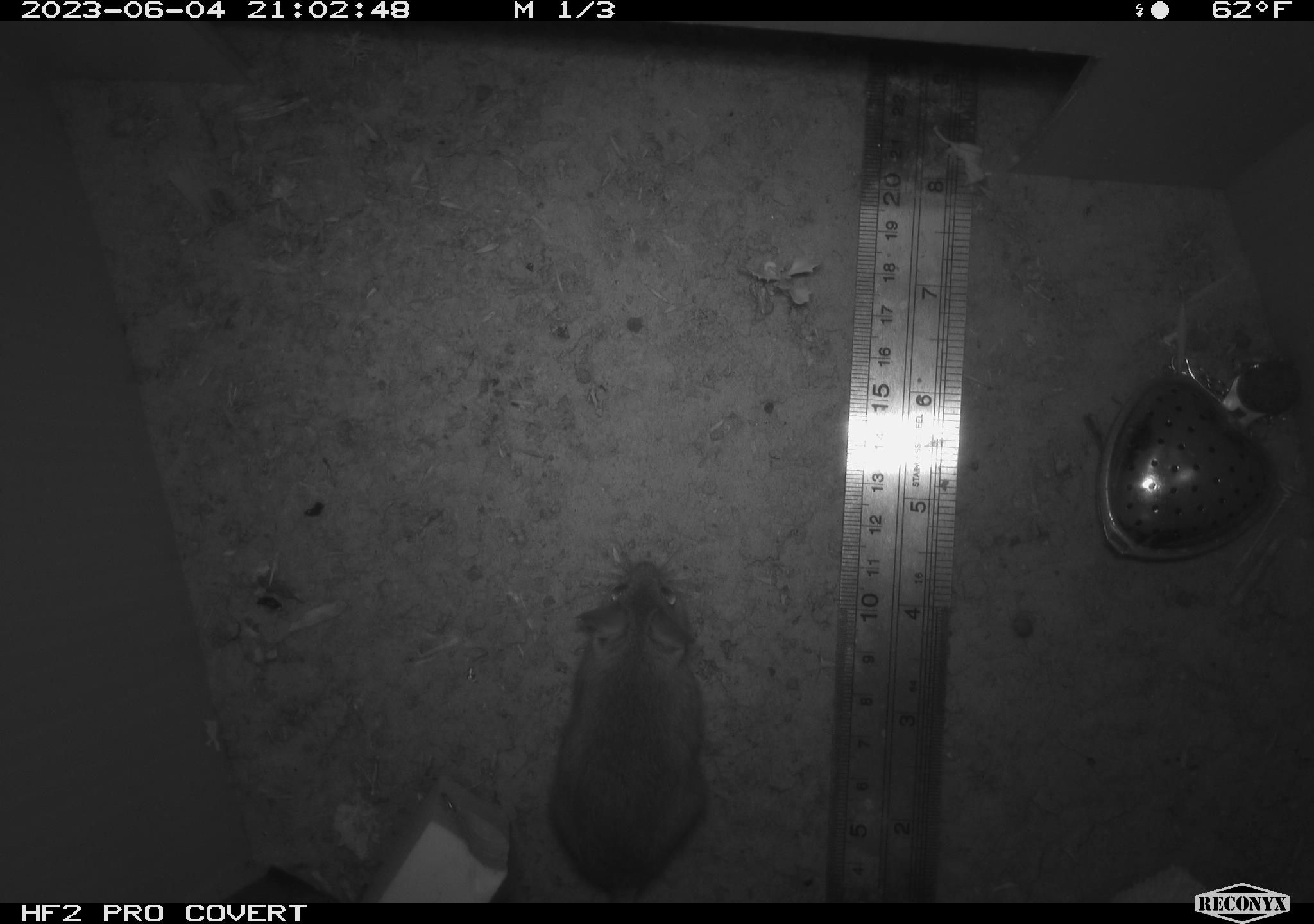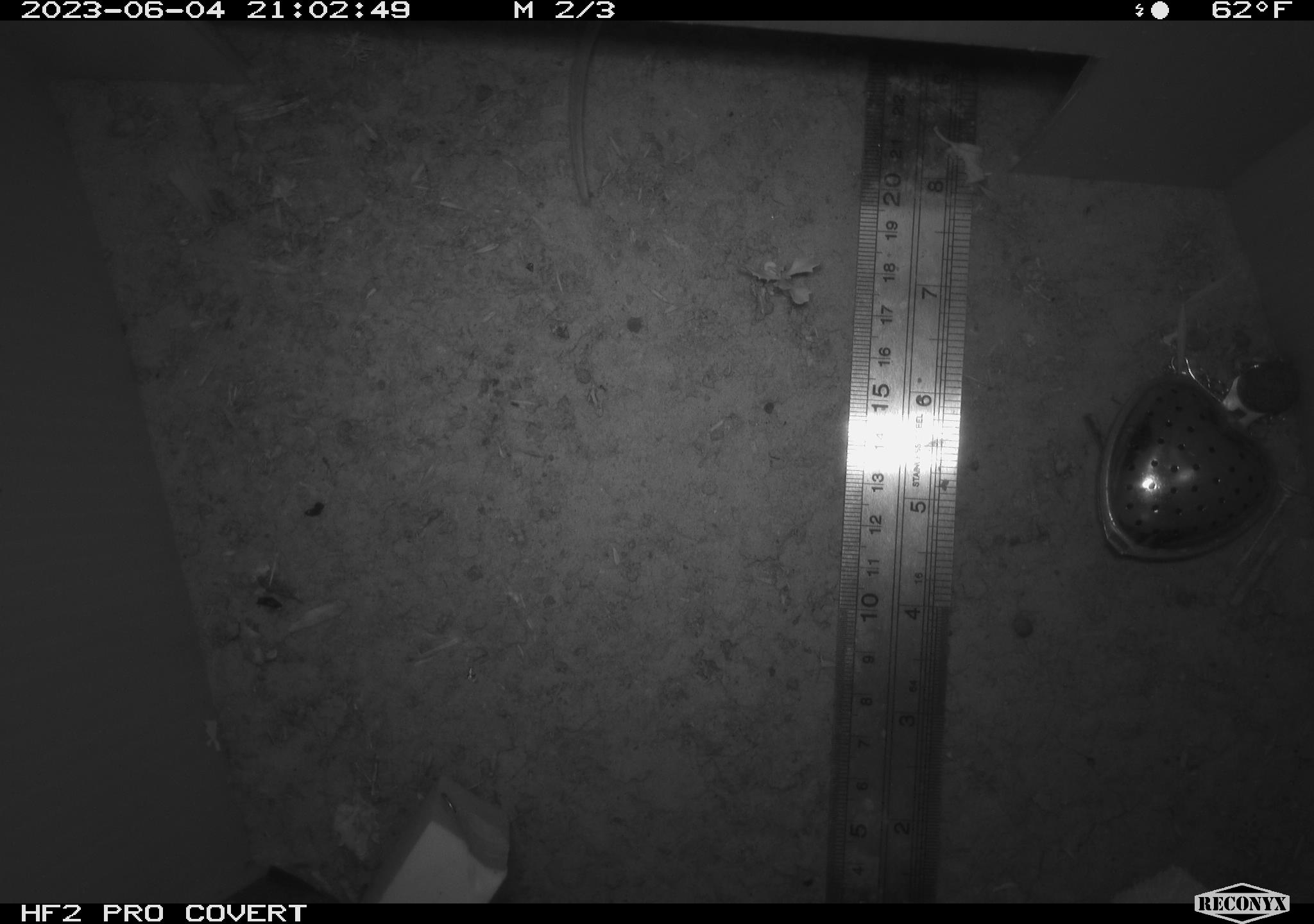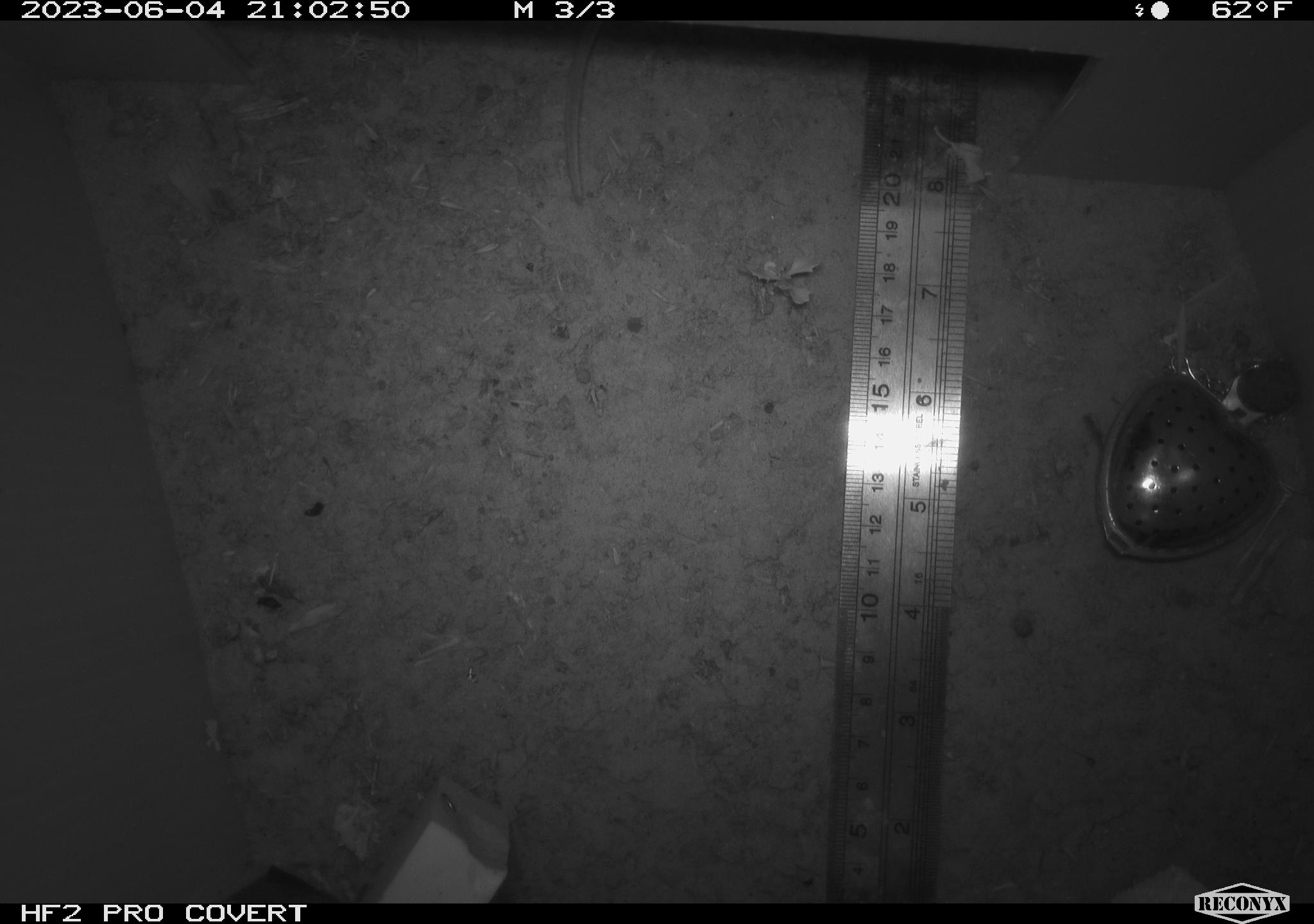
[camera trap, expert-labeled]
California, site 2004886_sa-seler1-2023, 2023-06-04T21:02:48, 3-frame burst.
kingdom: Animalia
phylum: Chordata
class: Mammalia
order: Rodentia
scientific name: Rodentia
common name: mouse species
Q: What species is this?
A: Mouse species (Rodentia).